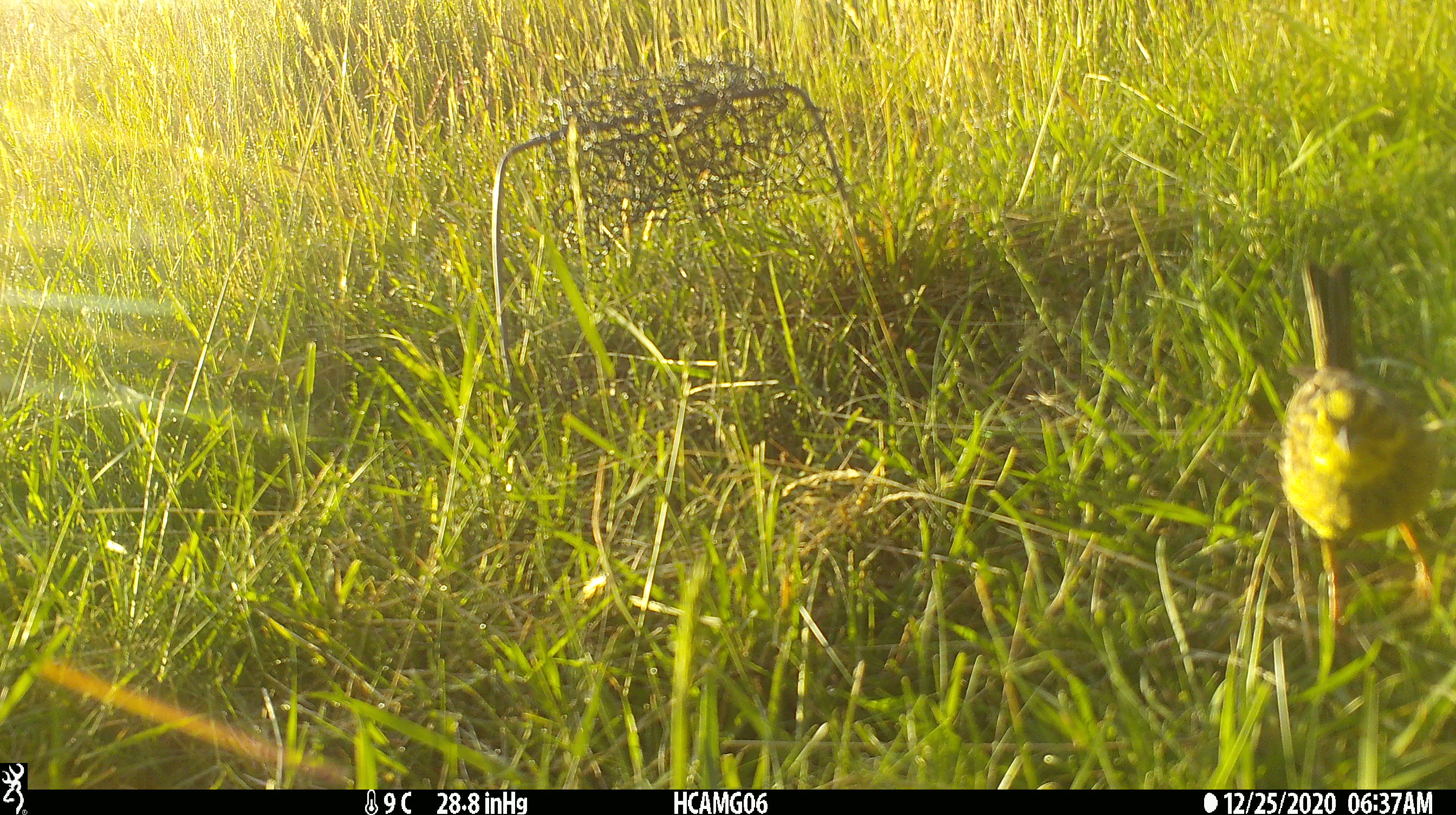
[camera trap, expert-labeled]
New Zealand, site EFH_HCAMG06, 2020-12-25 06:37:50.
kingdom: Animalia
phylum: Chordata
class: Aves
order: Passeriformes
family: Emberizidae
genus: Emberiza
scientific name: Emberiza citrinella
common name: yellowhammer